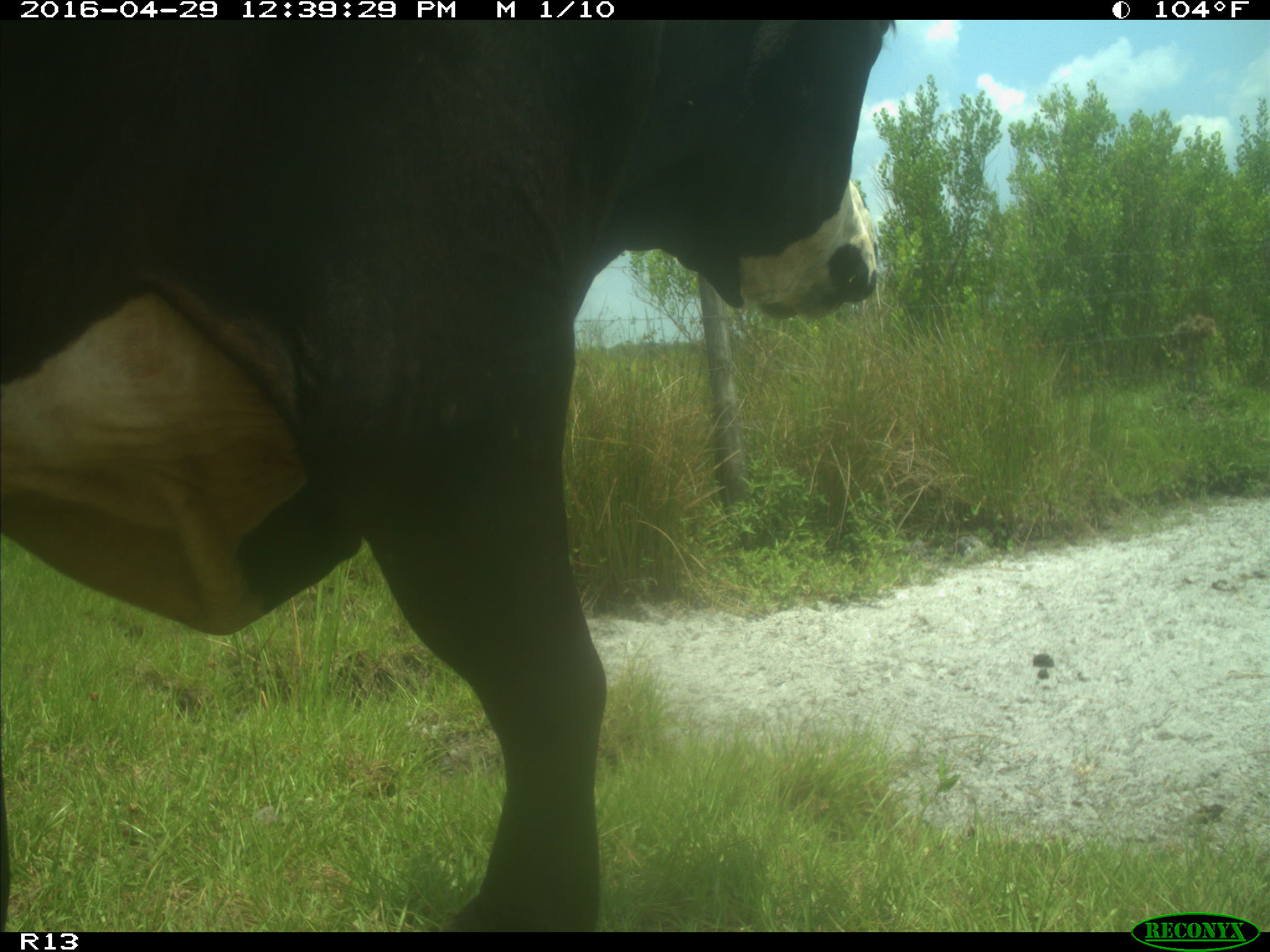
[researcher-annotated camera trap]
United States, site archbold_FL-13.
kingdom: Animalia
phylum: Chordata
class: Mammalia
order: Artiodactyla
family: Bovidae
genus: Bos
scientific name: Bos taurus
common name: domestic cow